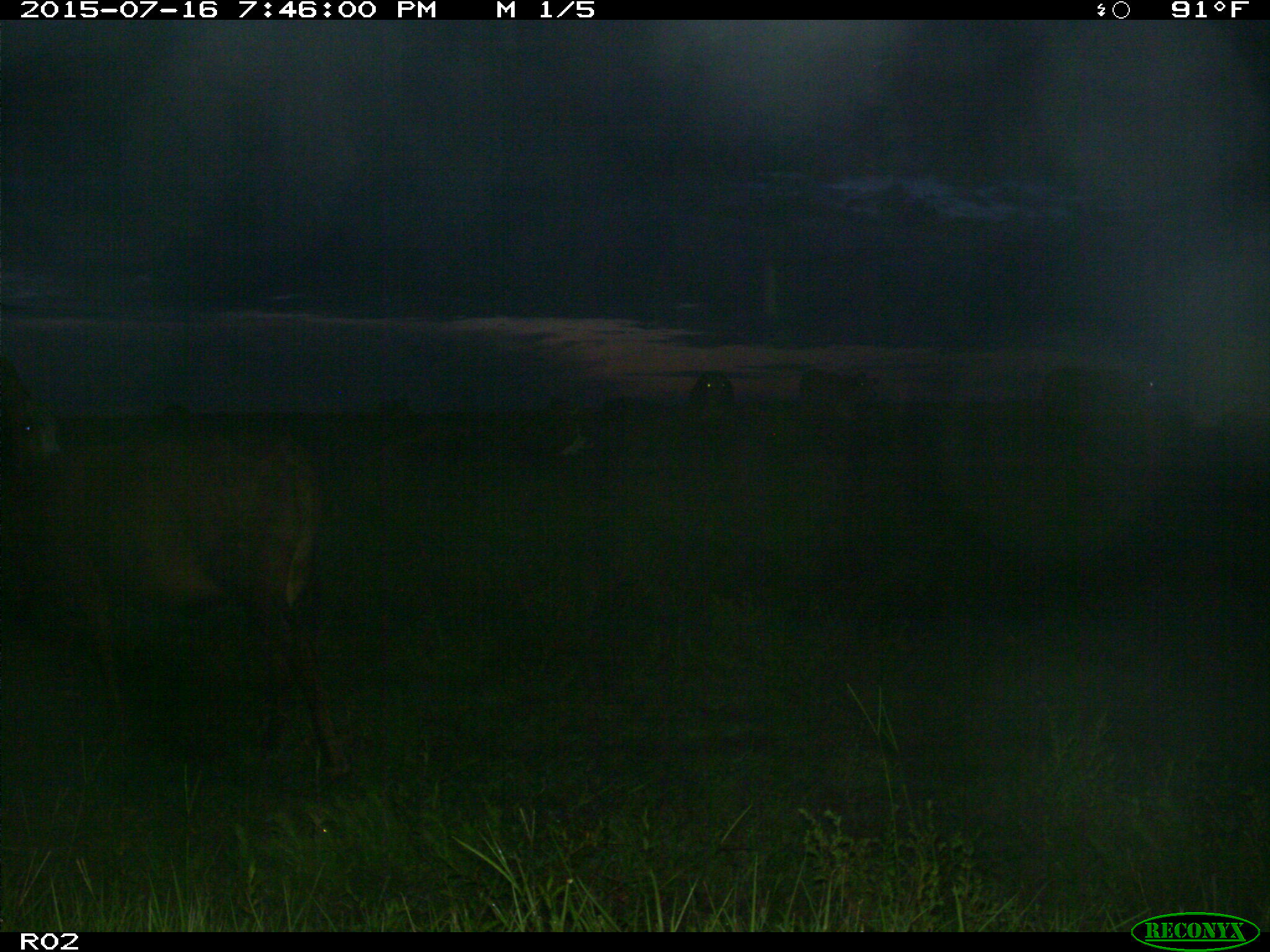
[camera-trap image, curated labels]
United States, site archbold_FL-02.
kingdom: Animalia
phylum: Chordata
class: Mammalia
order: Artiodactyla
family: Bovidae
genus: Bos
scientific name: Bos taurus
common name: domestic cow